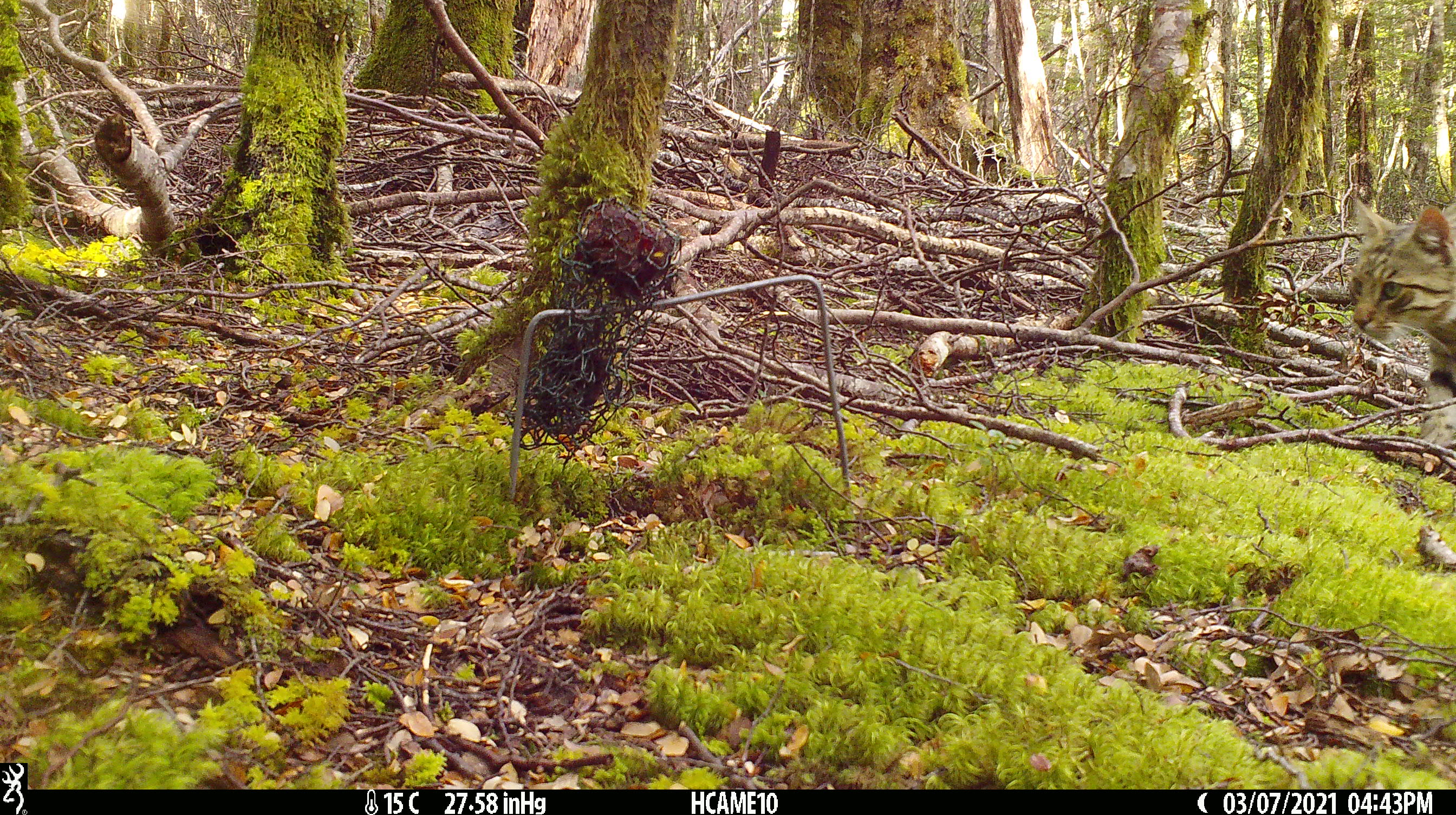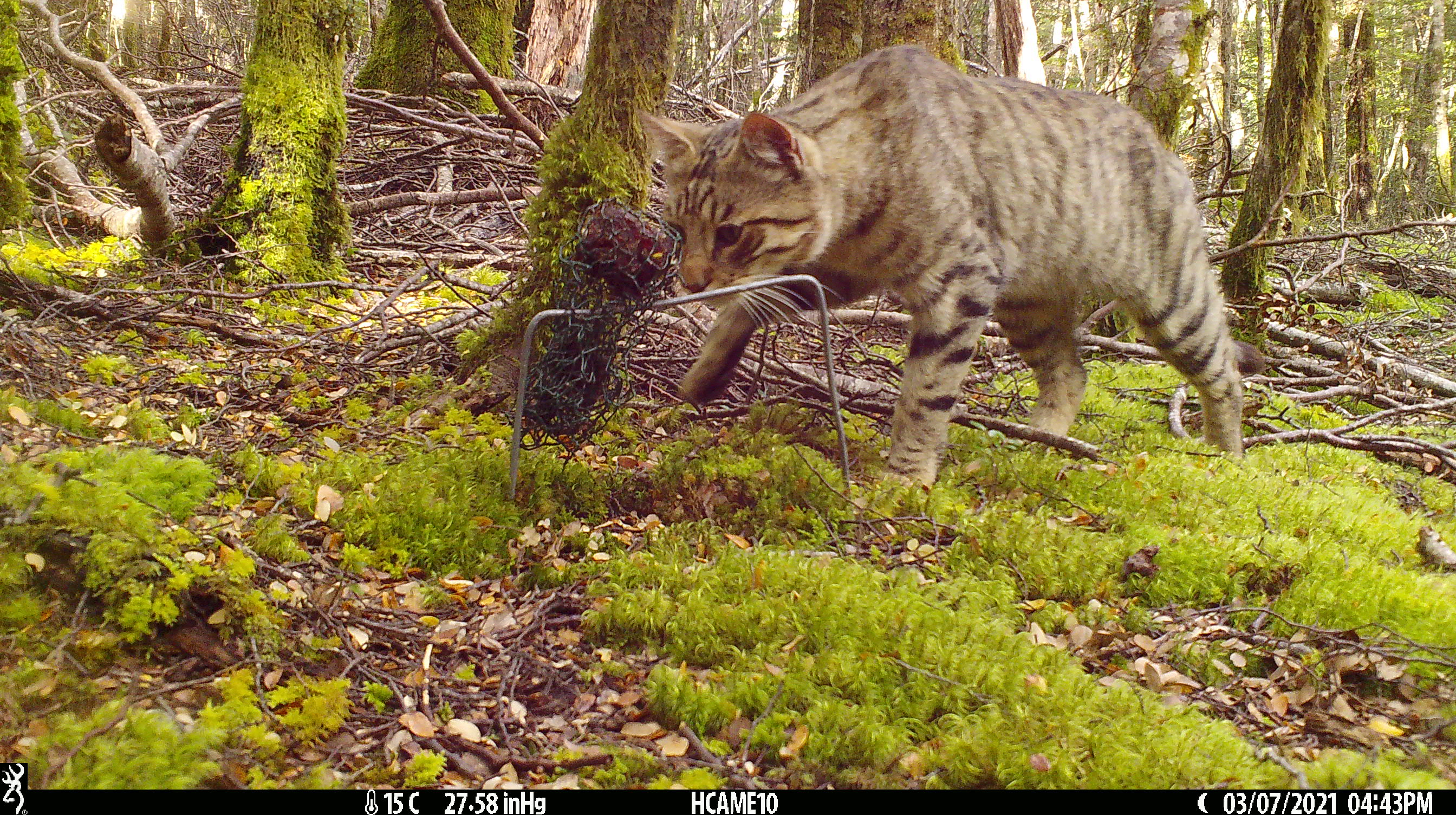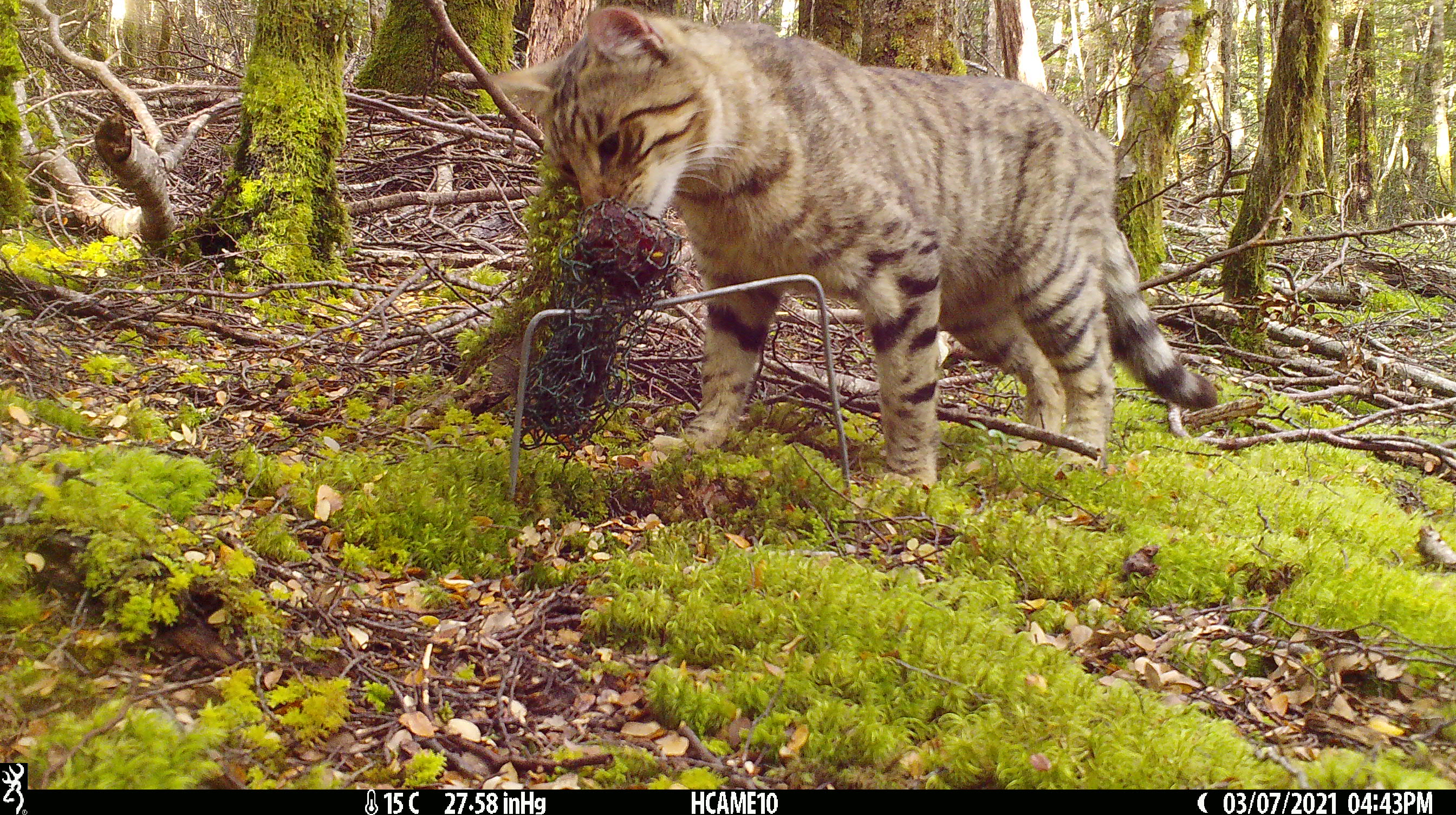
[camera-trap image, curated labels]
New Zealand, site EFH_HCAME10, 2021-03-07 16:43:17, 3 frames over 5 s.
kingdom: Animalia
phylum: Chordata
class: Mammalia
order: Carnivora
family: Felidae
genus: Felis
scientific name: Felis catus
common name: domestic cat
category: cat